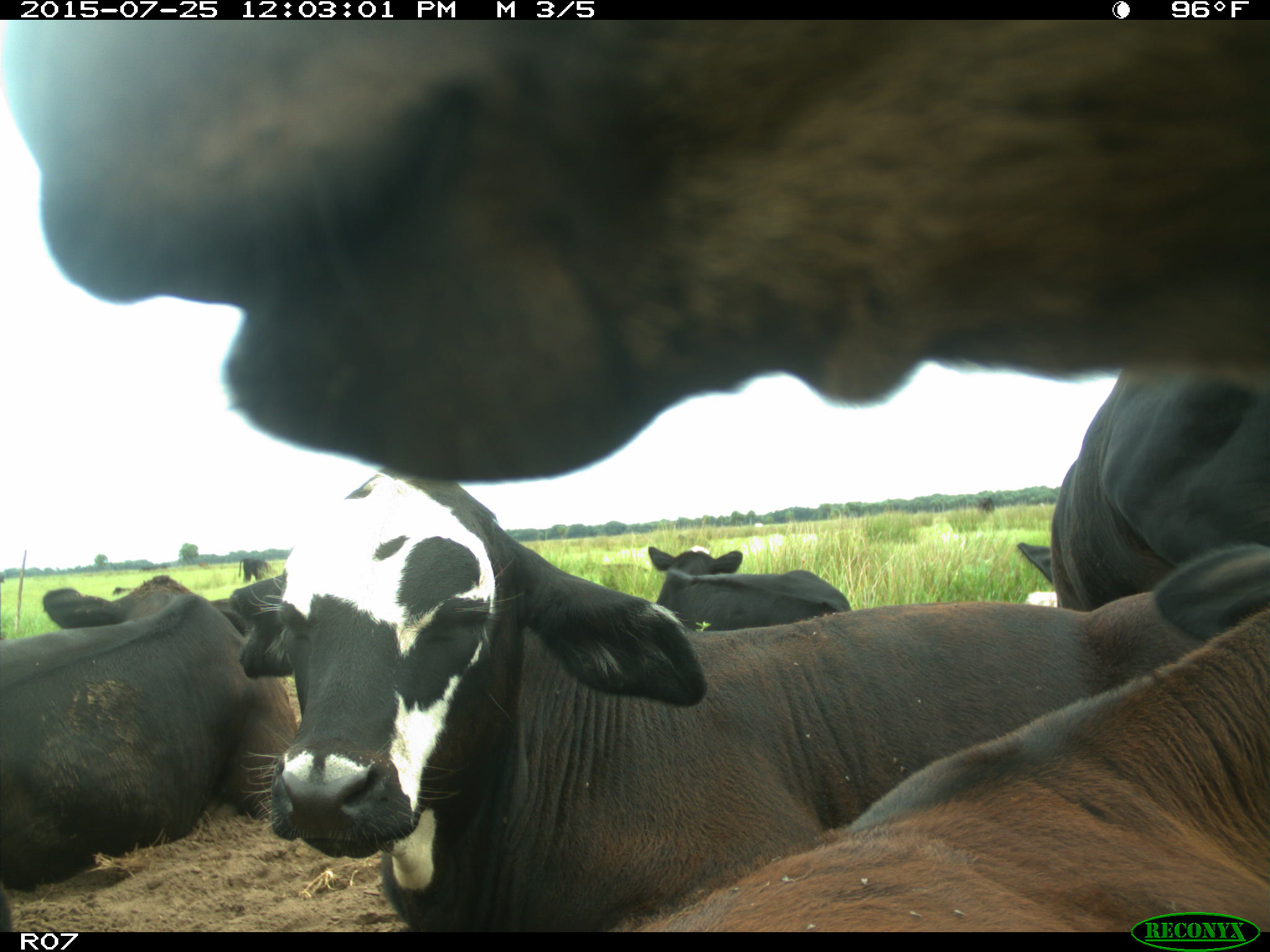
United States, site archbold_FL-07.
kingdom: Animalia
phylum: Chordata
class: Mammalia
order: Artiodactyla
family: Bovidae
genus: Bos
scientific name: Bos taurus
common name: domestic cow